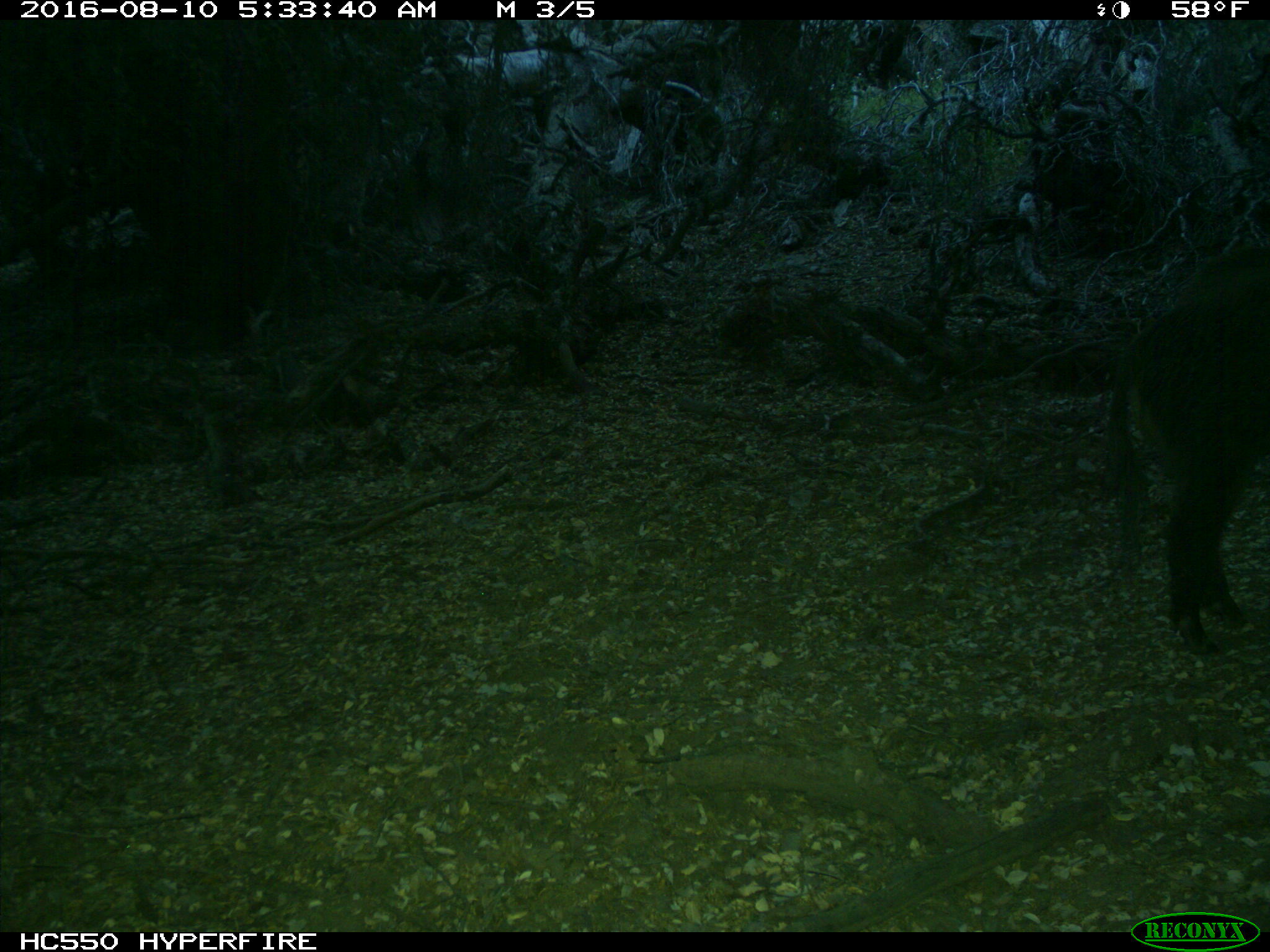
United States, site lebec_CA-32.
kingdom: Animalia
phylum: Chordata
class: Mammalia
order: Artiodactyla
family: Suidae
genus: Sus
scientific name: Sus scrofa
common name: wild boar